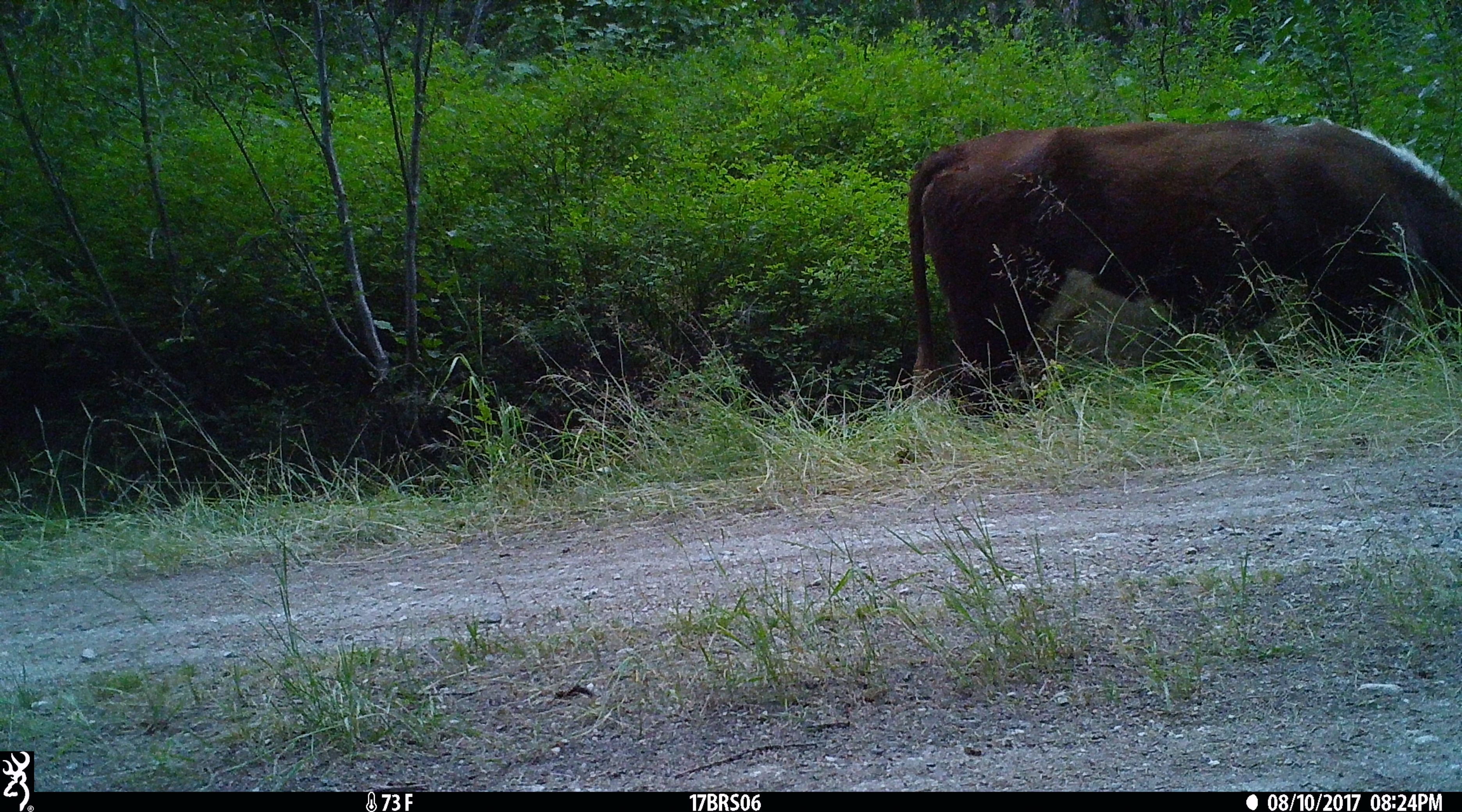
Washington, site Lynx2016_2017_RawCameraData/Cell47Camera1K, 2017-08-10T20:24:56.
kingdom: Animalia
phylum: Chordata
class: Mammalia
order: Artiodactyla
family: Bovidae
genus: Bos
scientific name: Bos taurus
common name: domestic cattle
Domestic cattle (Bos taurus). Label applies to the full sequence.